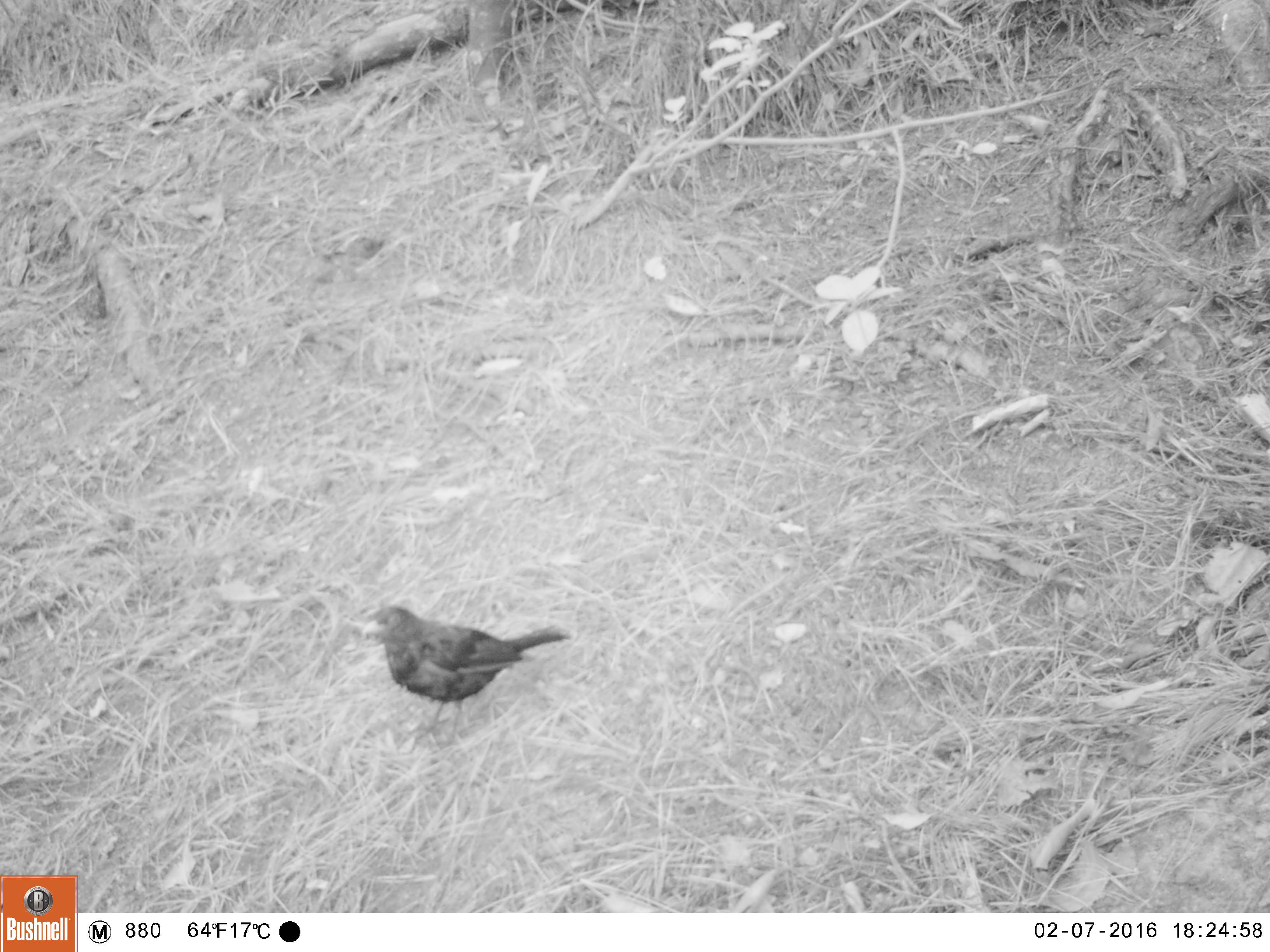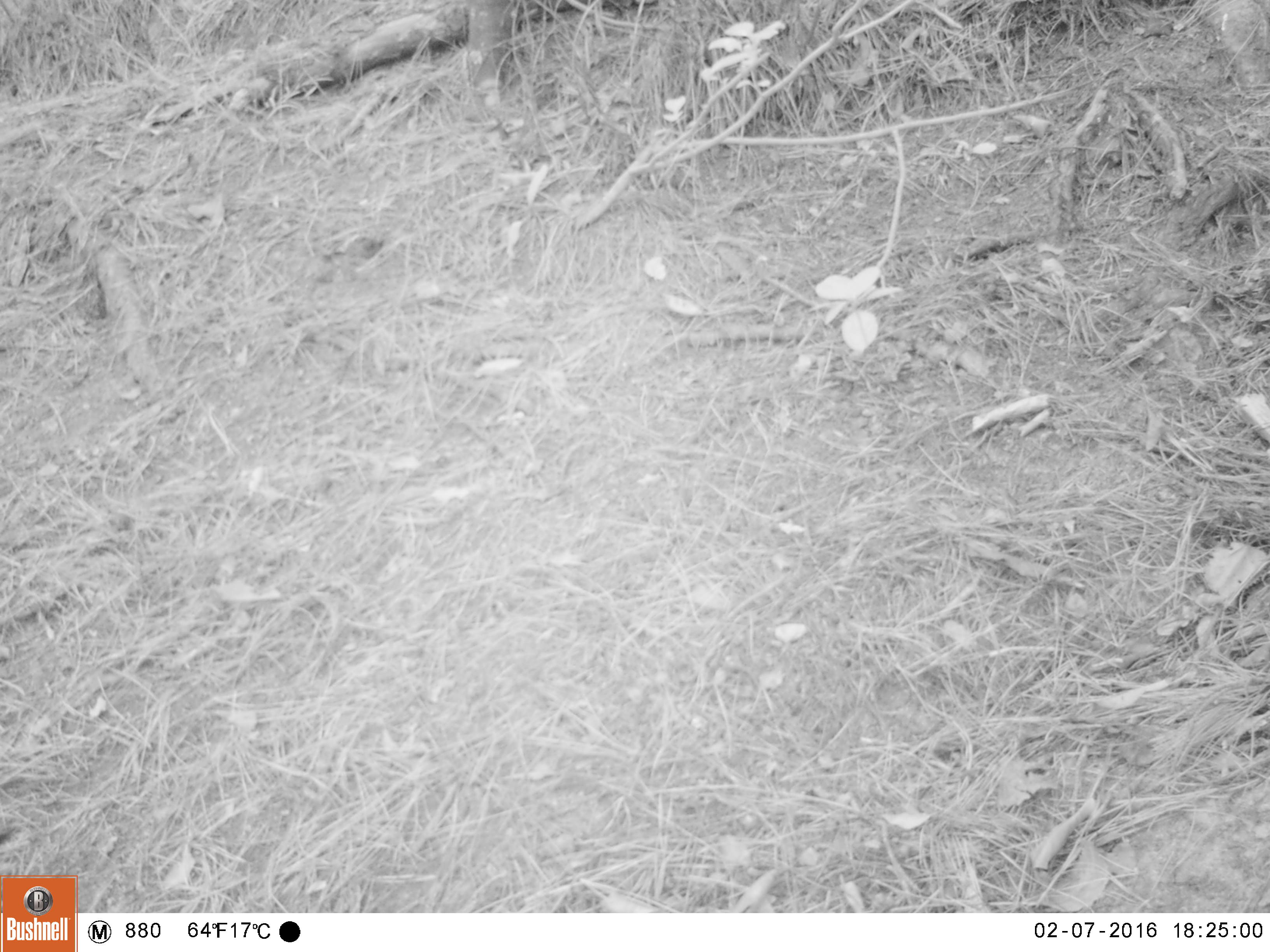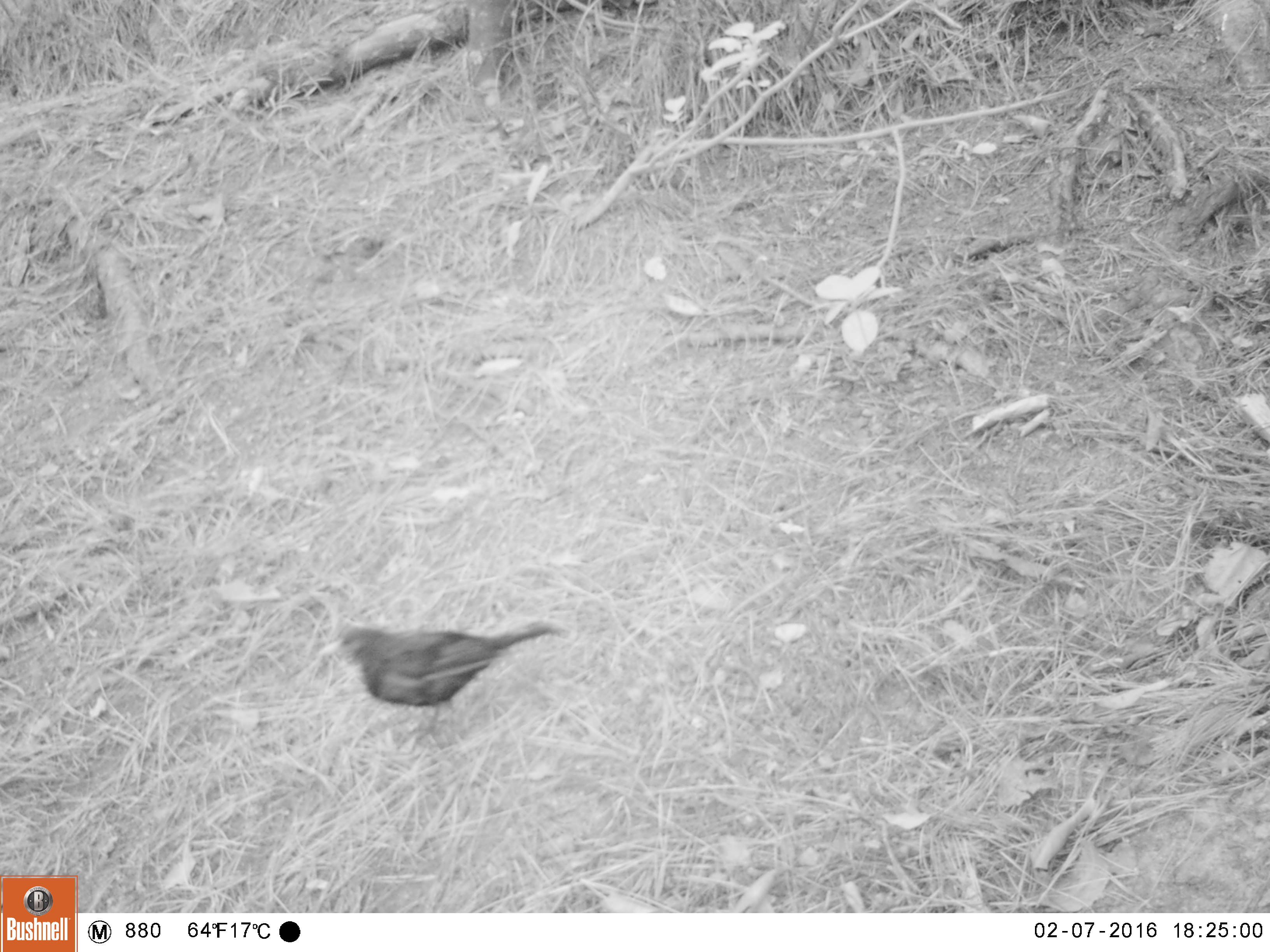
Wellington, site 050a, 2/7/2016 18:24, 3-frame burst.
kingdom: Animalia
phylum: Chordata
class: Aves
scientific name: Aves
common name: bird